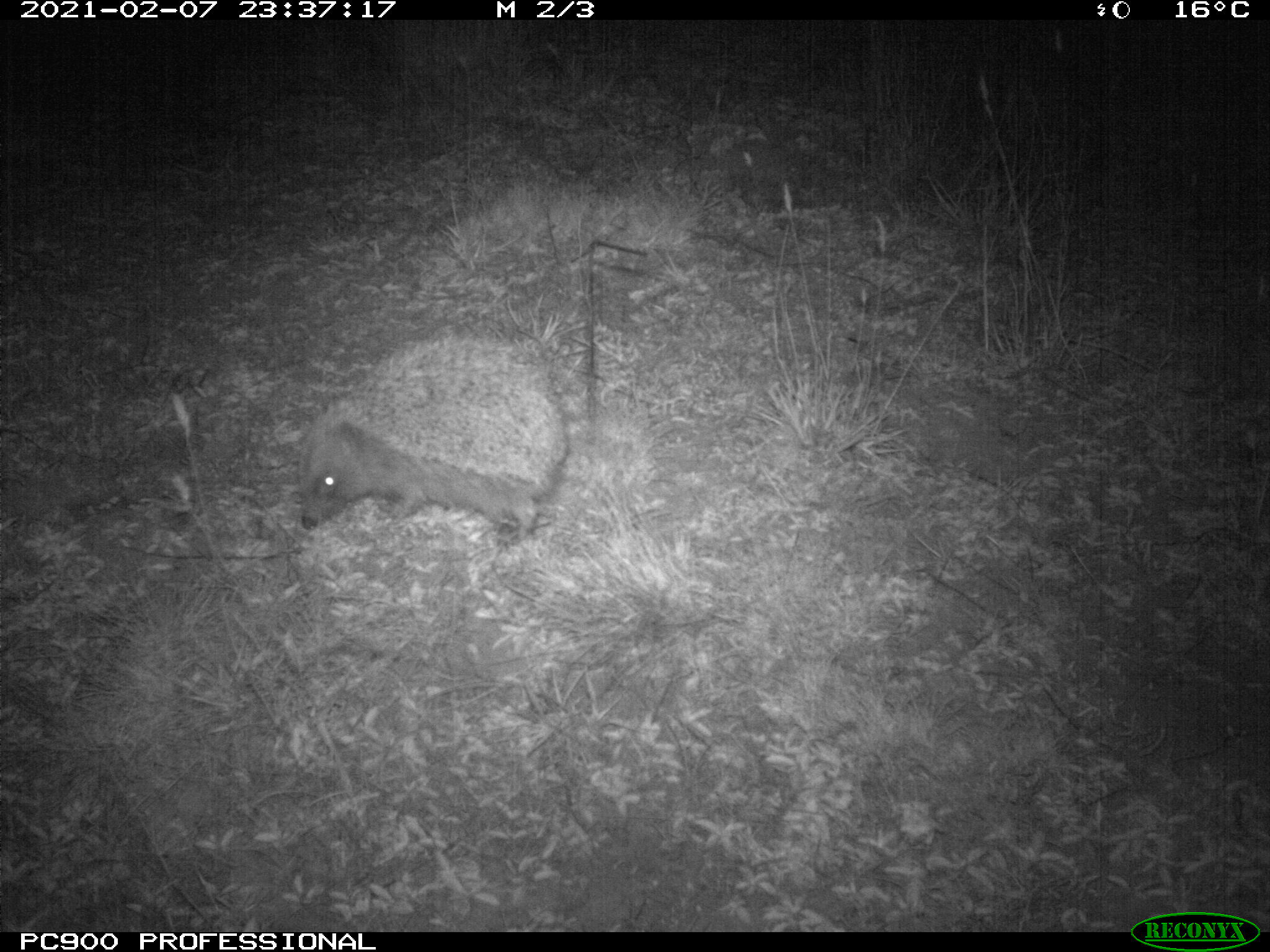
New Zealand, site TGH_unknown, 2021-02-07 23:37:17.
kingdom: Animalia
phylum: Chordata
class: Mammalia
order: Eulipotyphla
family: Erinaceidae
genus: Erinaceus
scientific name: Erinaceus europaeus europaeus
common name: european hedgehog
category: hedgehog